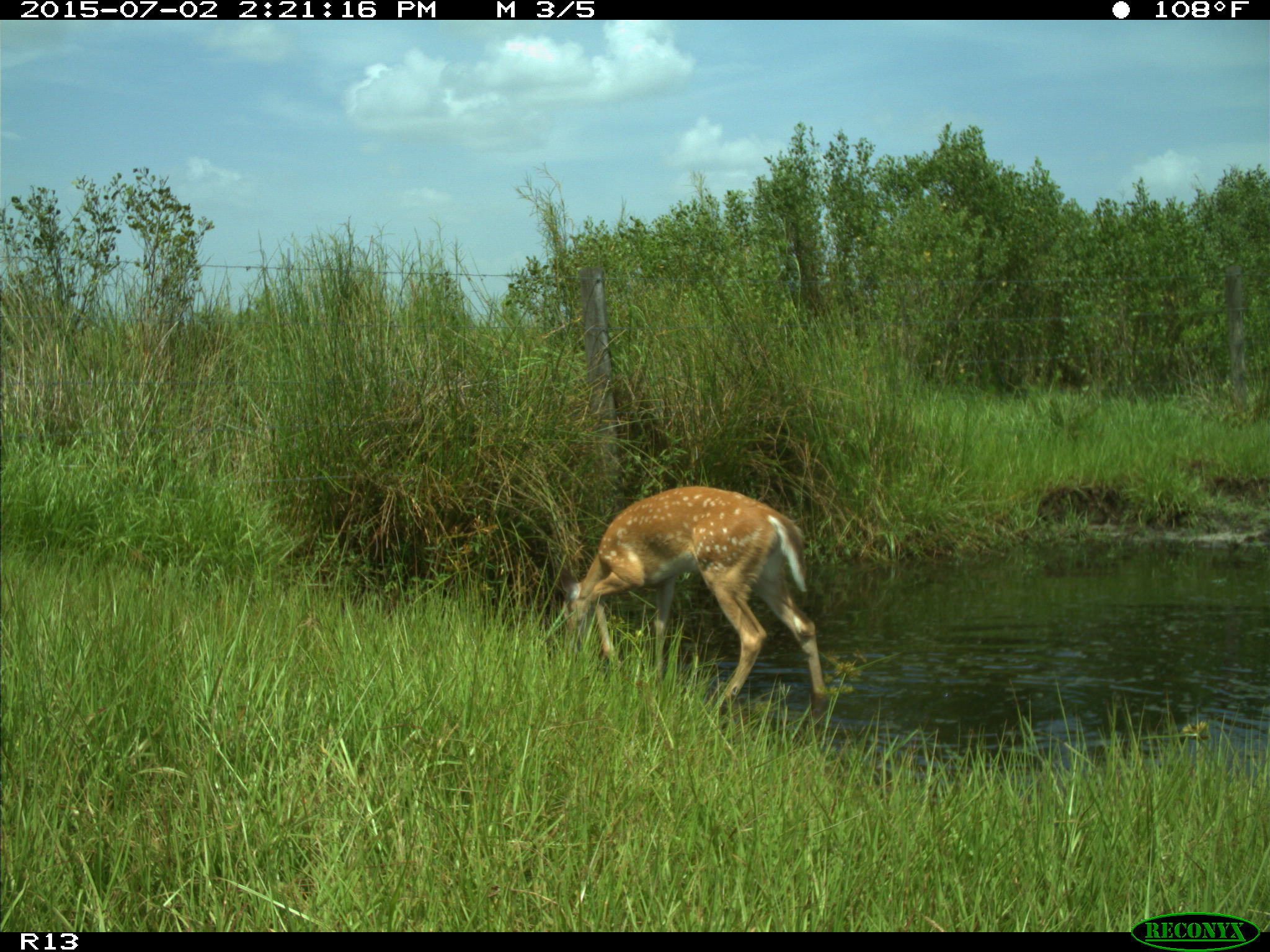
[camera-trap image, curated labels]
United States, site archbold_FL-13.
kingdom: Animalia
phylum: Chordata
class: Mammalia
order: Artiodactyla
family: Cervidae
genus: Odocoileus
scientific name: Odocoileus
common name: deer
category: unidentified deer